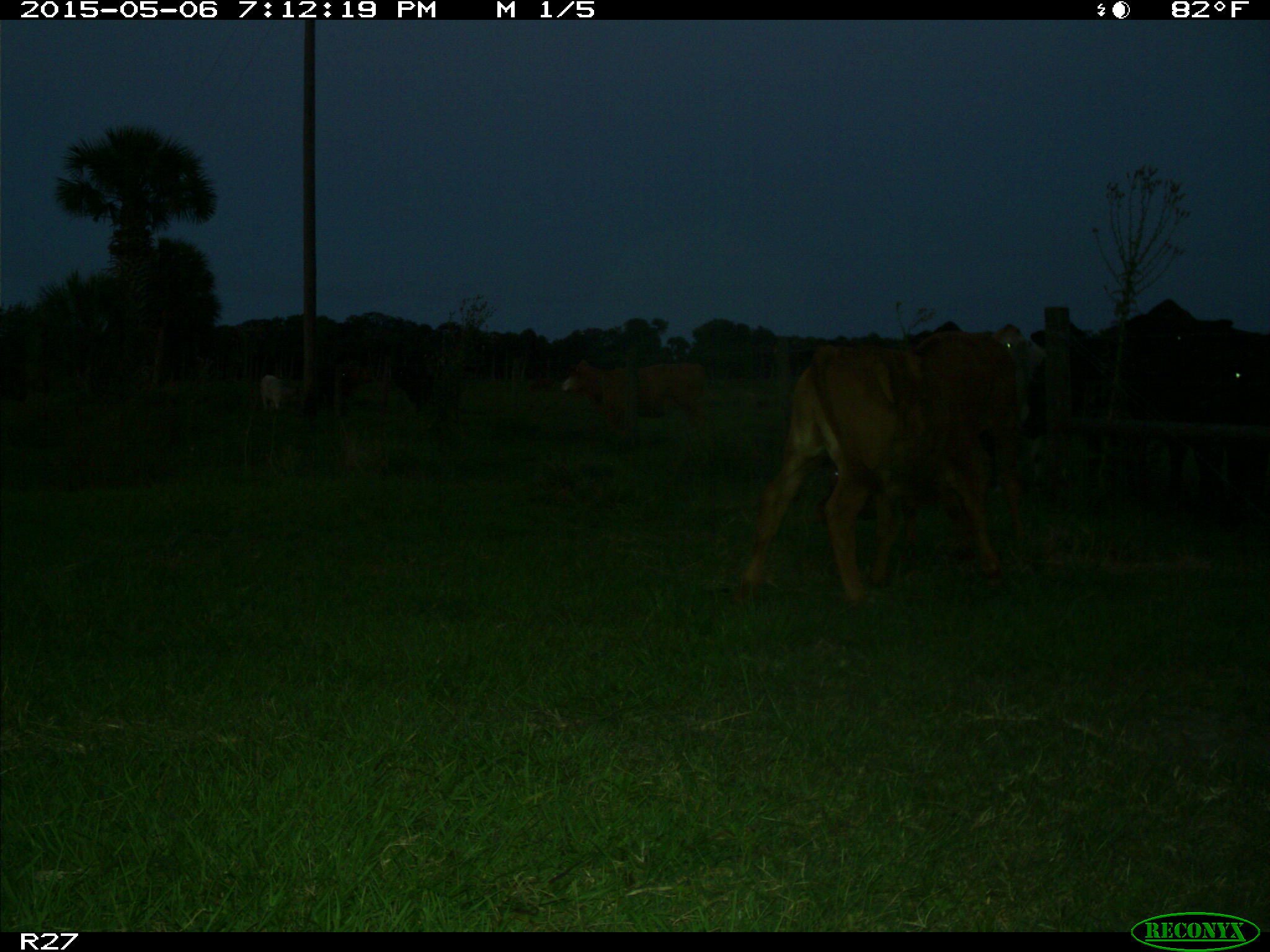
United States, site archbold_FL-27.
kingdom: Animalia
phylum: Chordata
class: Mammalia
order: Artiodactyla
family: Bovidae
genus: Bos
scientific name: Bos taurus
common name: domestic cow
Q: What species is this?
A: Bos taurus (domestic cow).